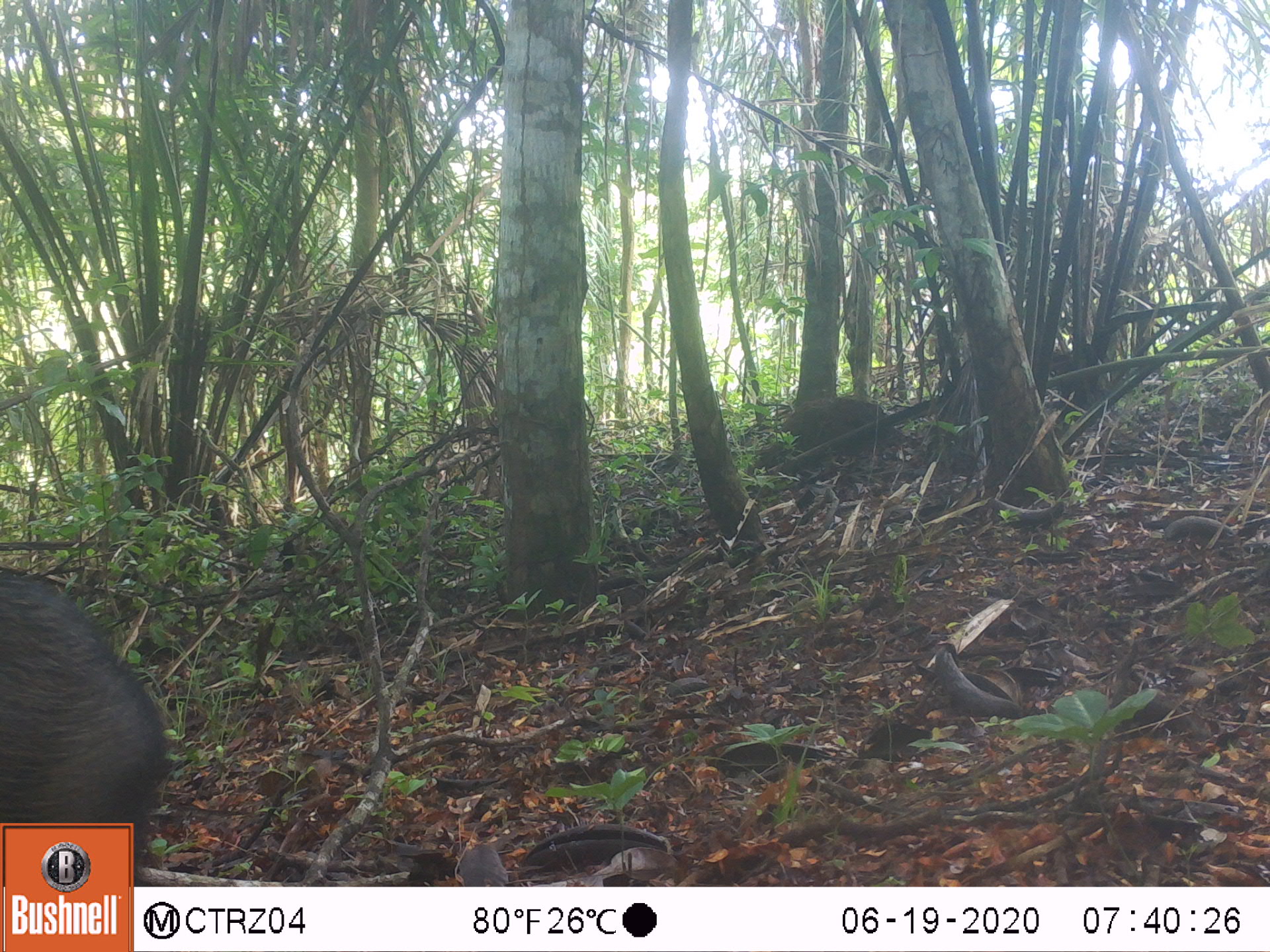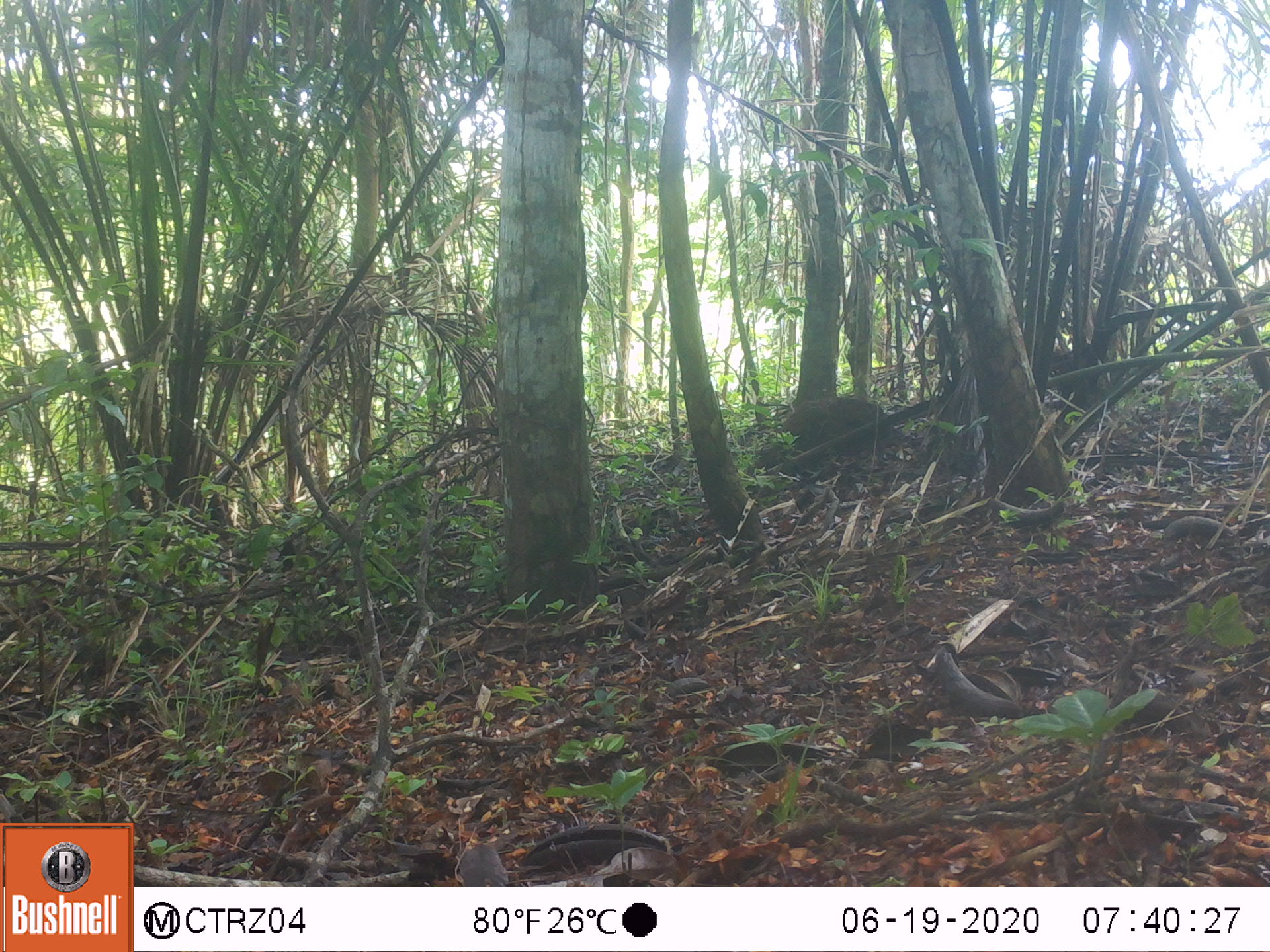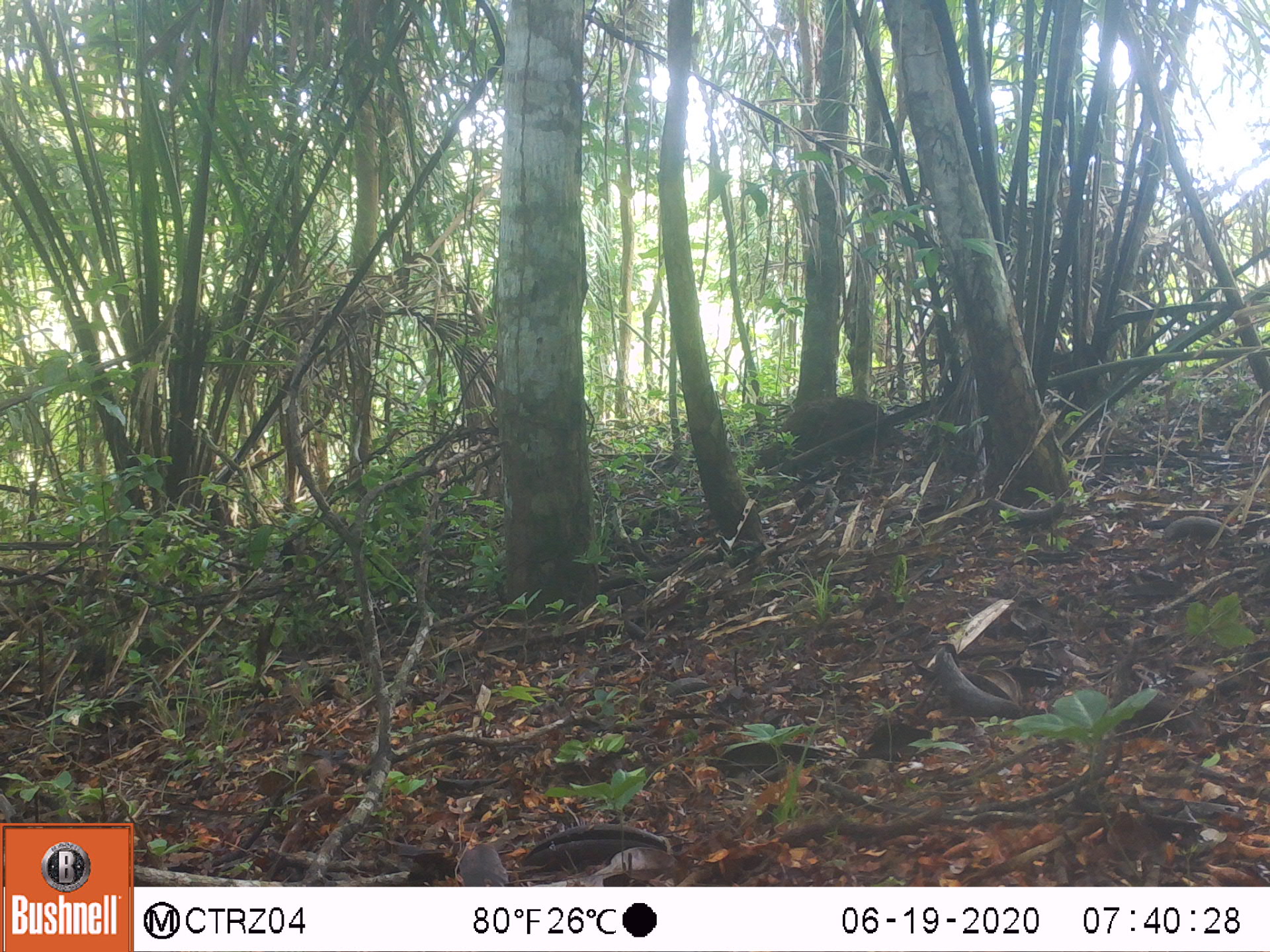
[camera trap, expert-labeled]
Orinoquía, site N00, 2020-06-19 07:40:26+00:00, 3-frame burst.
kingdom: Animalia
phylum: Chordata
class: Mammalia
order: Artiodactyla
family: Tayassuidae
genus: Pecari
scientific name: Pecari tajacu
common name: collared peccary